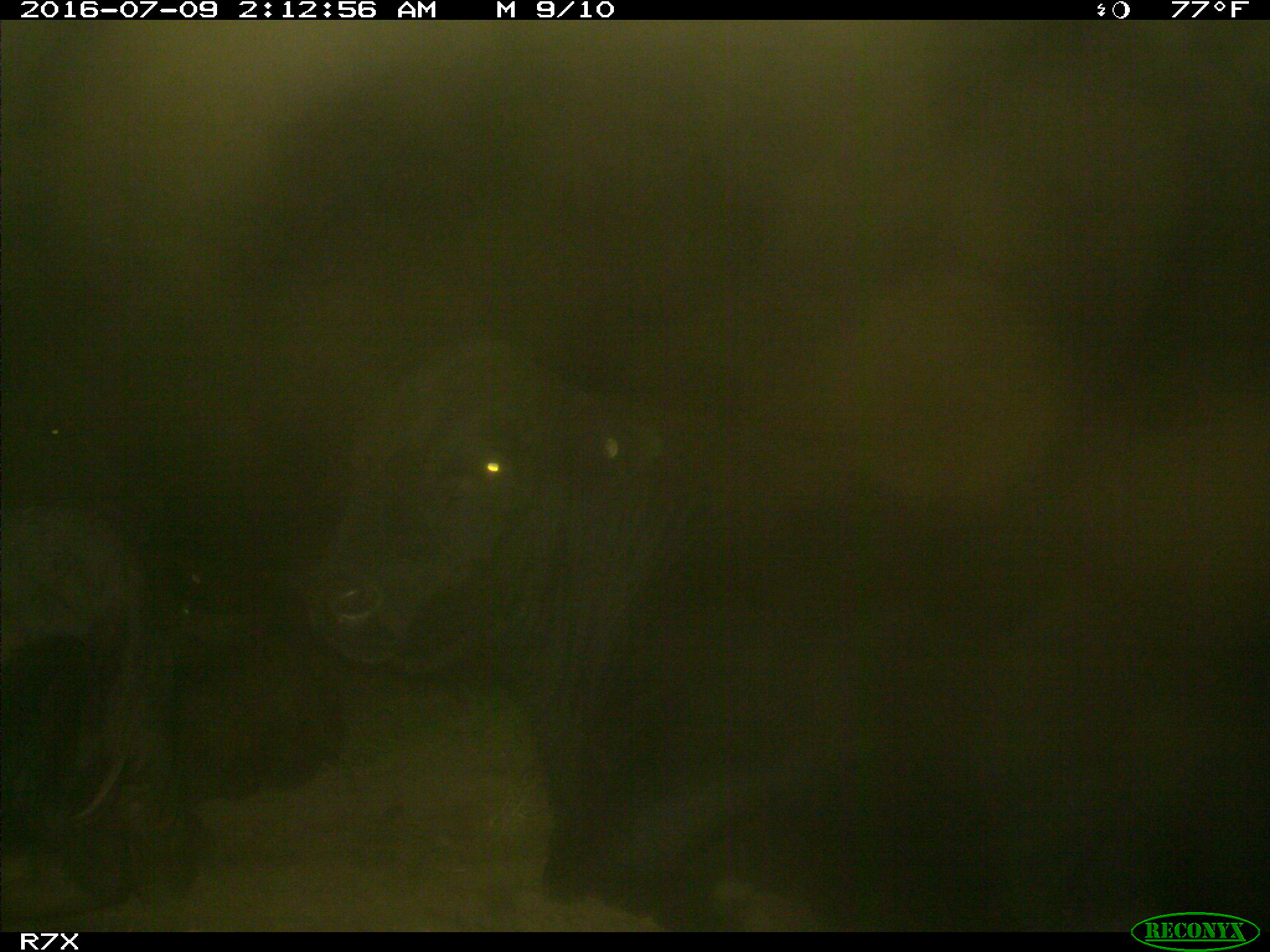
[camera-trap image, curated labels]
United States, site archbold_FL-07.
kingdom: Animalia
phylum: Chordata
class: Mammalia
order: Artiodactyla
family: Bovidae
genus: Bos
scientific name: Bos taurus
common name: domestic cow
Bos taurus (domestic cow).